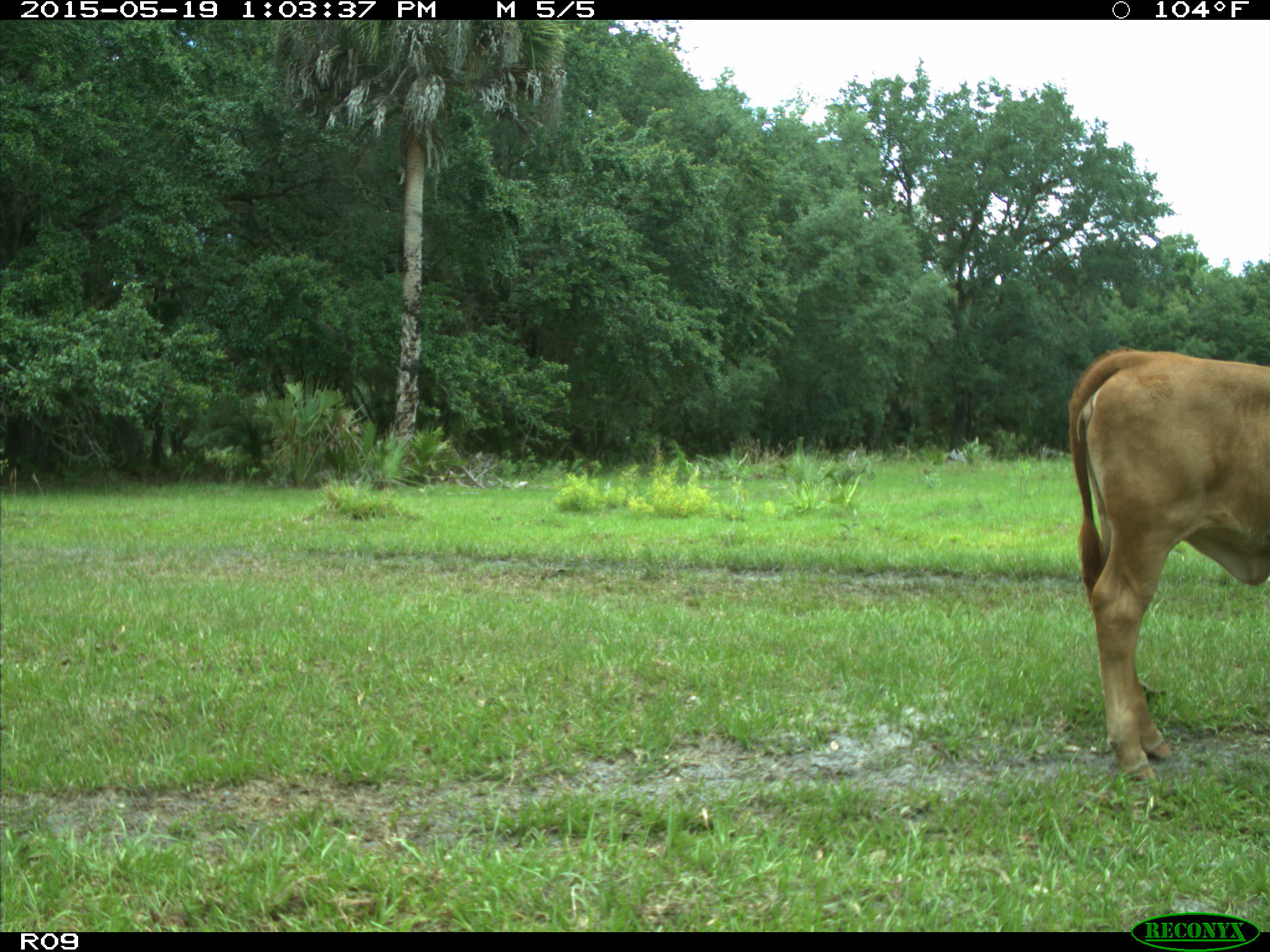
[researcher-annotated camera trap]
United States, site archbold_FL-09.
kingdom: Animalia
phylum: Chordata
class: Mammalia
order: Artiodactyla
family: Bovidae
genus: Bos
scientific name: Bos taurus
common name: domestic cow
Bos taurus (domestic cow).